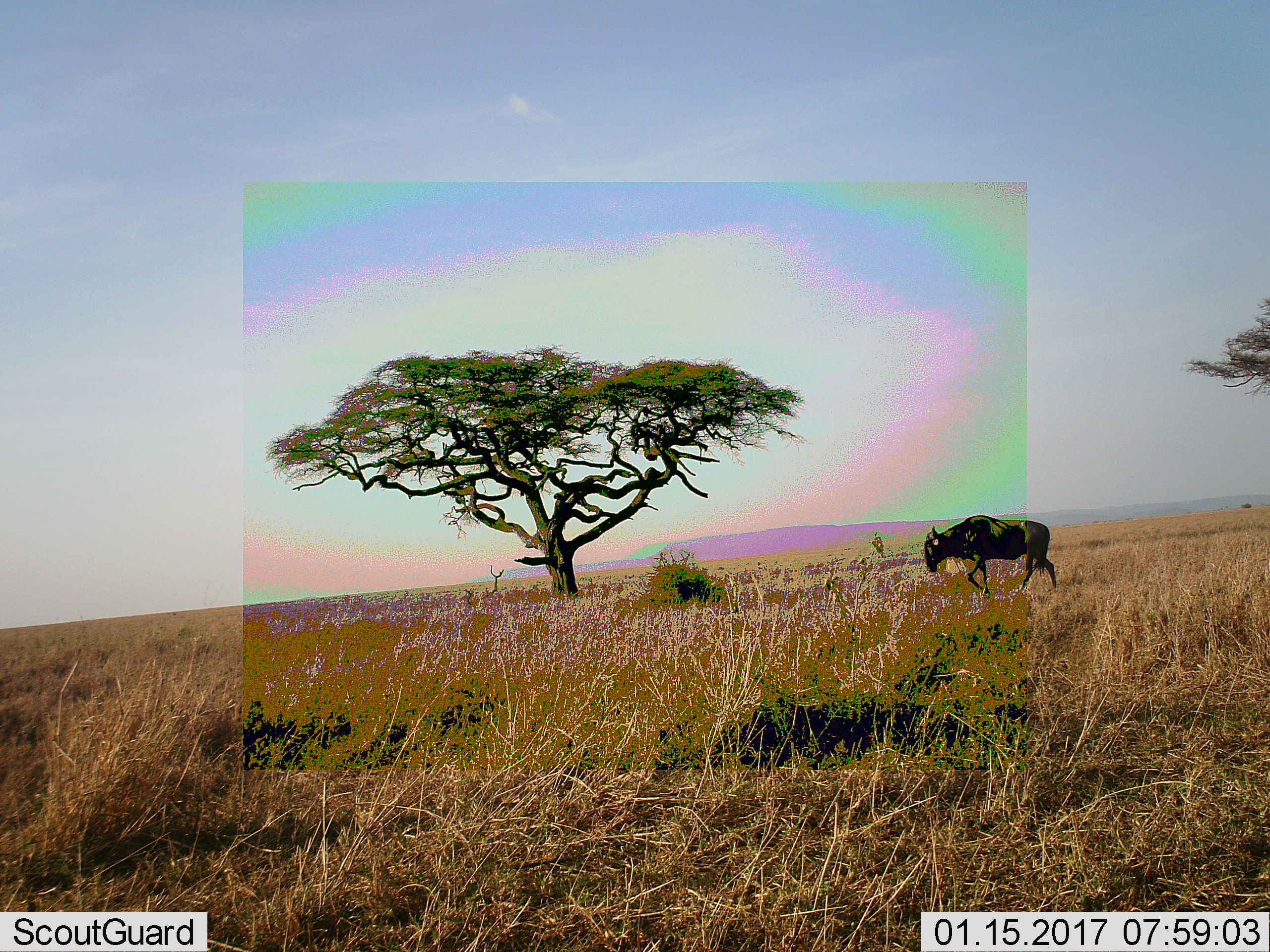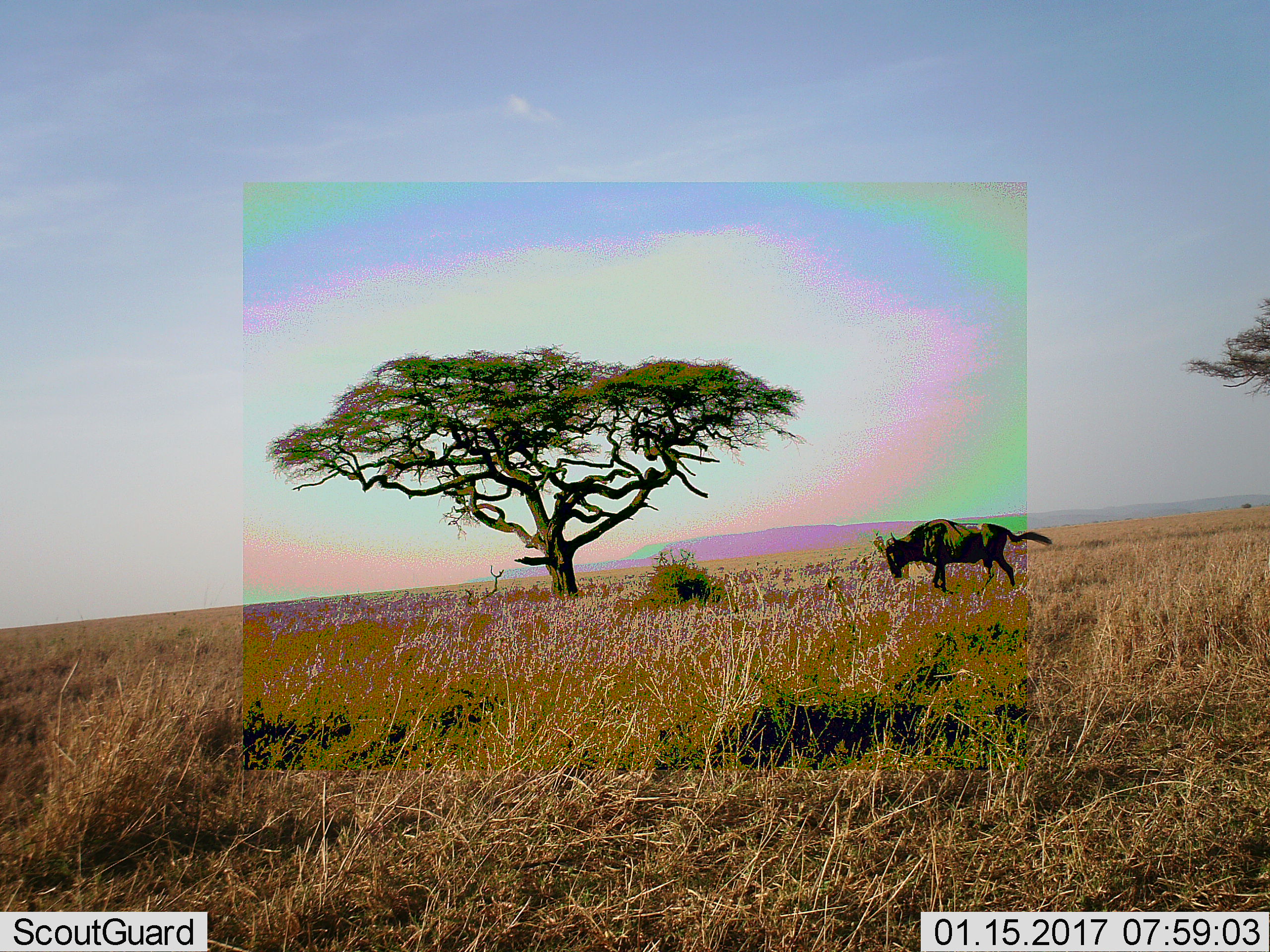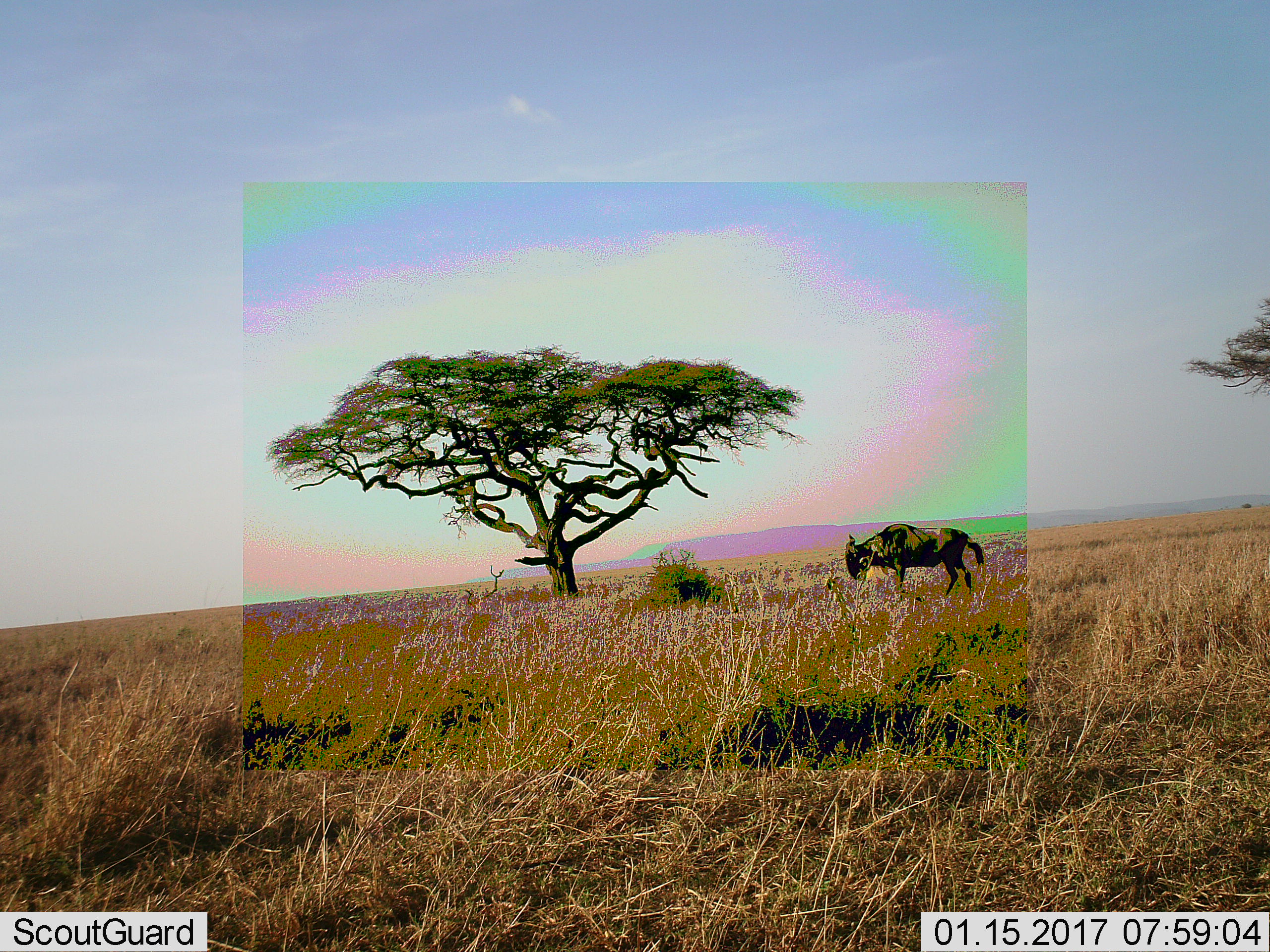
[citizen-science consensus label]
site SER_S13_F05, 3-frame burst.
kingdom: Animalia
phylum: Chordata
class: Mammalia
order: Artiodactyla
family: Bovidae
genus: Connochaetes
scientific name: Connochaetes taurinus taurinus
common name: blue wildebeest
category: wildebeestblue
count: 1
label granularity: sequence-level